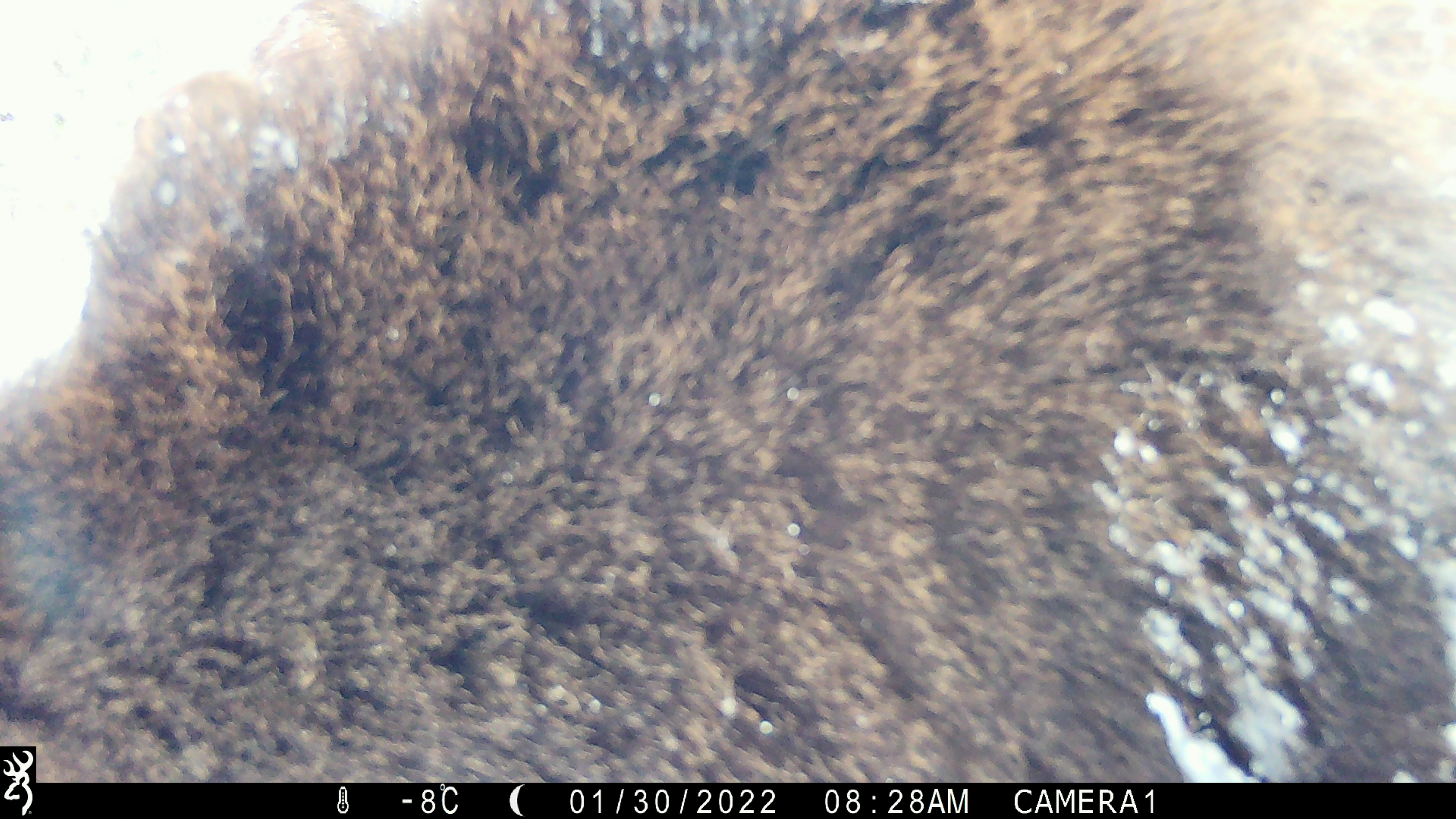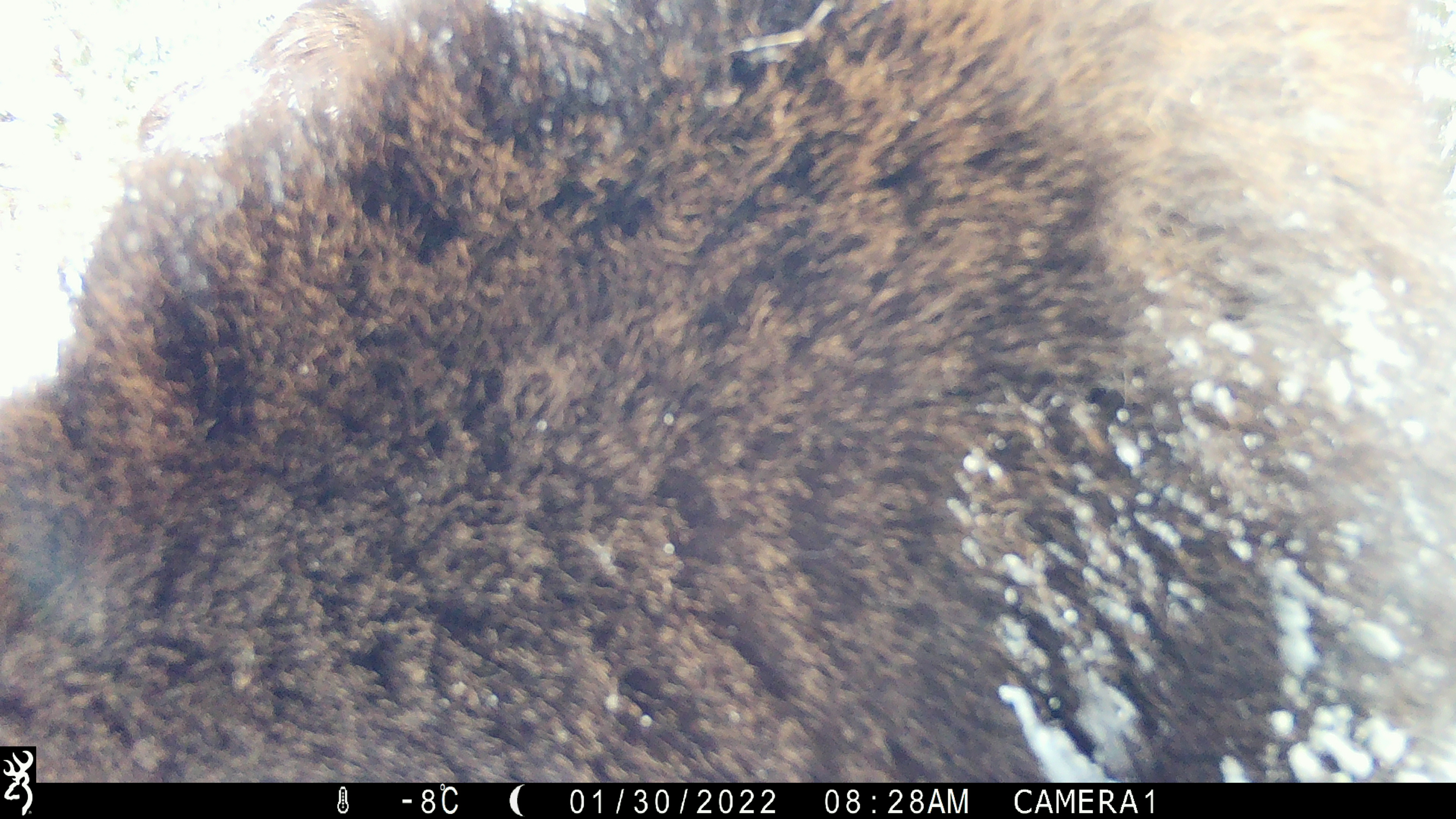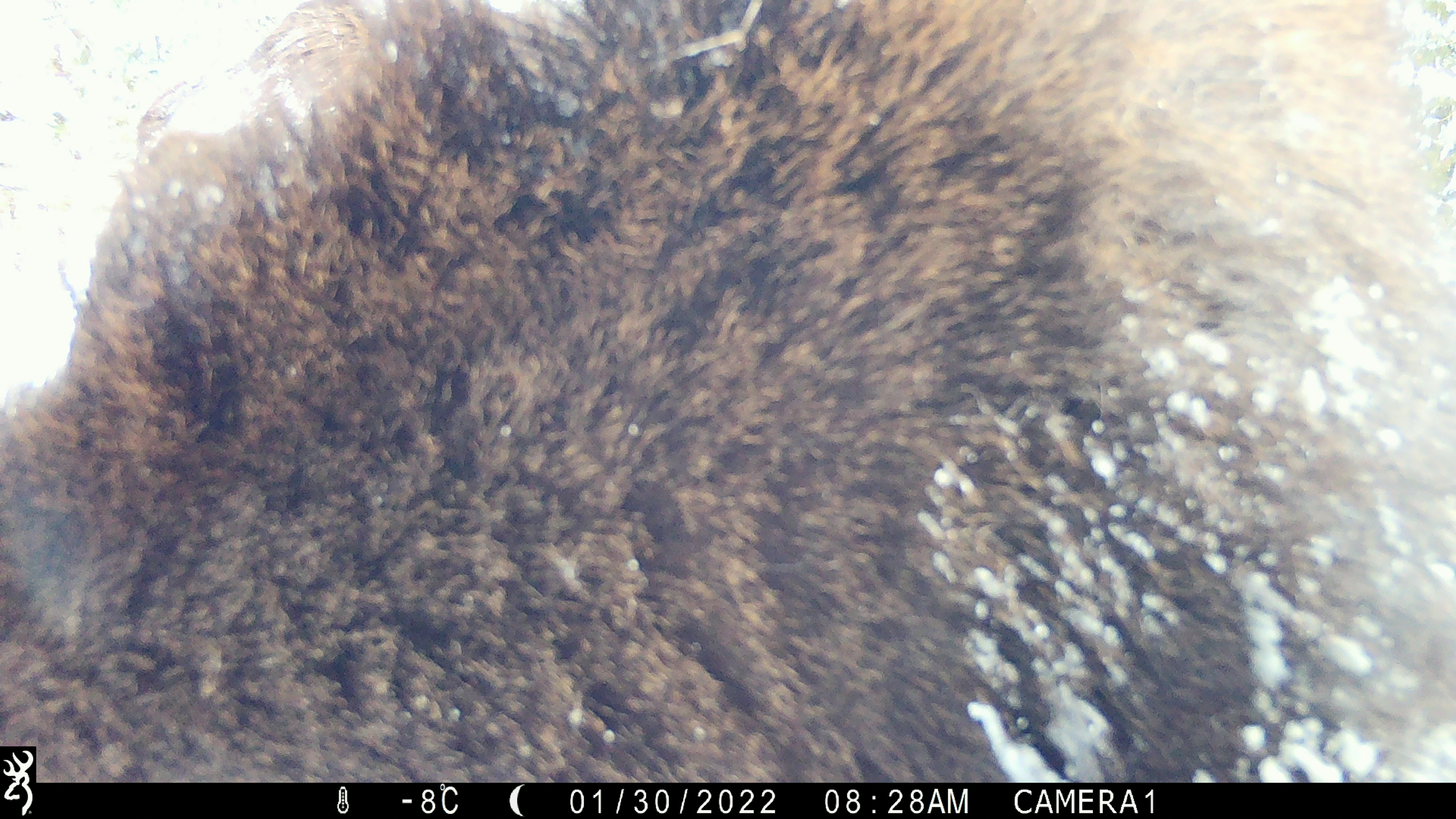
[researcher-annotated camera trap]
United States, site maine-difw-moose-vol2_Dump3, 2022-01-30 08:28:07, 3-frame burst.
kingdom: Animalia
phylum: Chordata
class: Mammalia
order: Artiodactyla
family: Cervidae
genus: Alces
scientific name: Alces alces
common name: moose